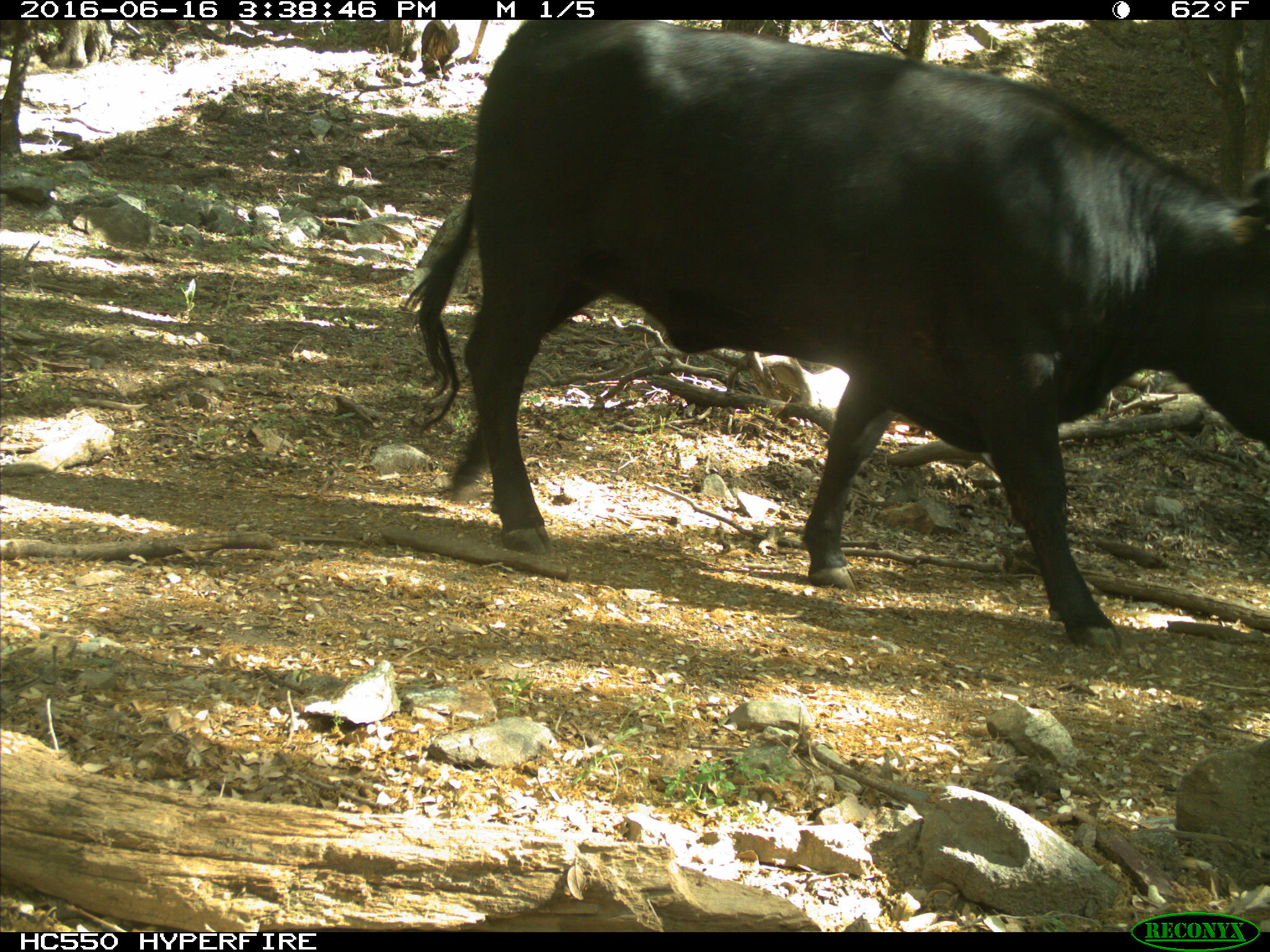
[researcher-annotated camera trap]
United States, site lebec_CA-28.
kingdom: Animalia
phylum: Chordata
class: Mammalia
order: Artiodactyla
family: Bovidae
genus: Bos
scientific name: Bos taurus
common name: domestic cow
Bos taurus (domestic cow).